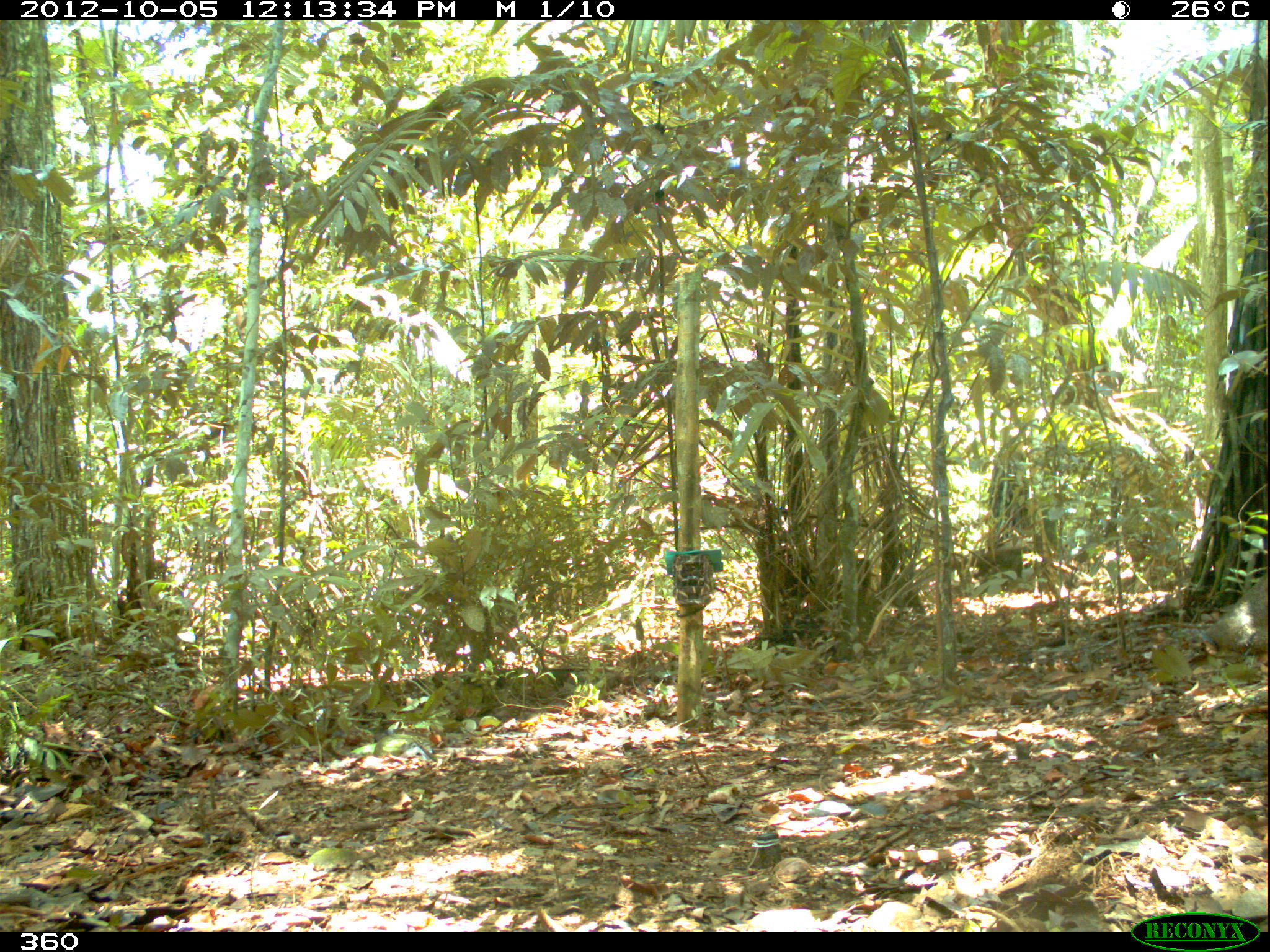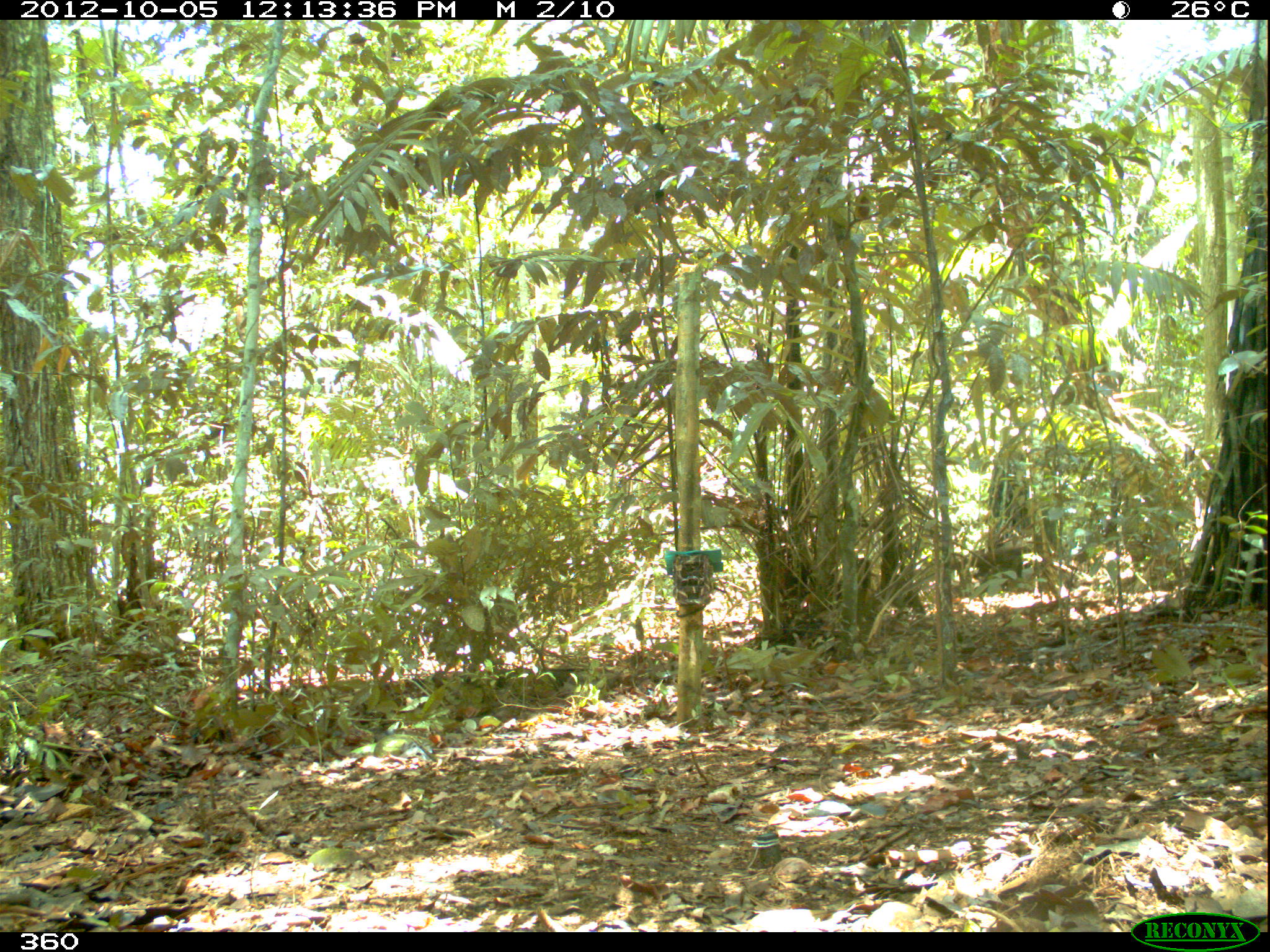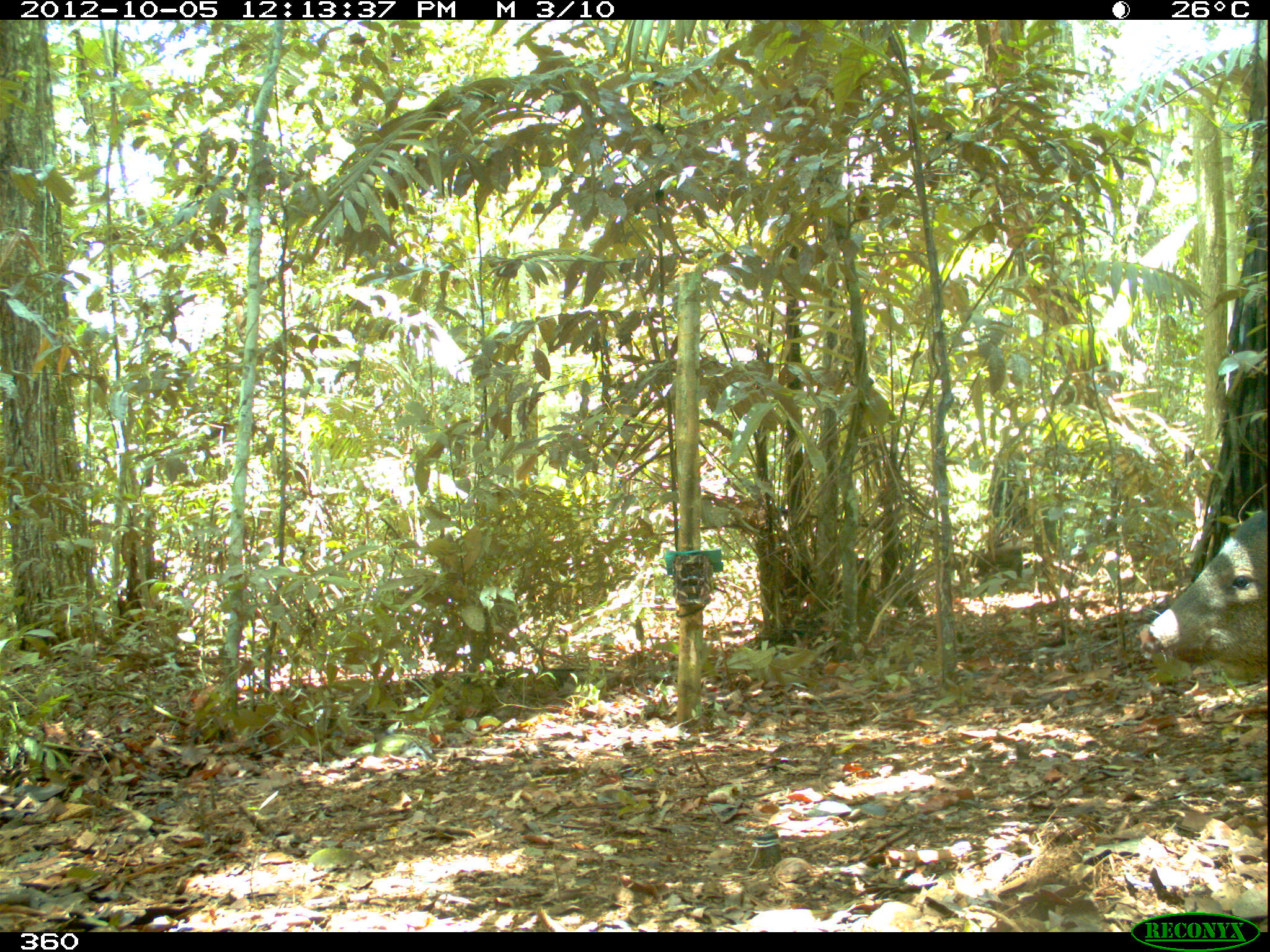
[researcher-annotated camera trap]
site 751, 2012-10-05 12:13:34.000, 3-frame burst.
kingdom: Animalia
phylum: Chordata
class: Mammalia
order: Artiodactyla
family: Tayassuidae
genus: Pecari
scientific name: Pecari tajacu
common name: collared peccary